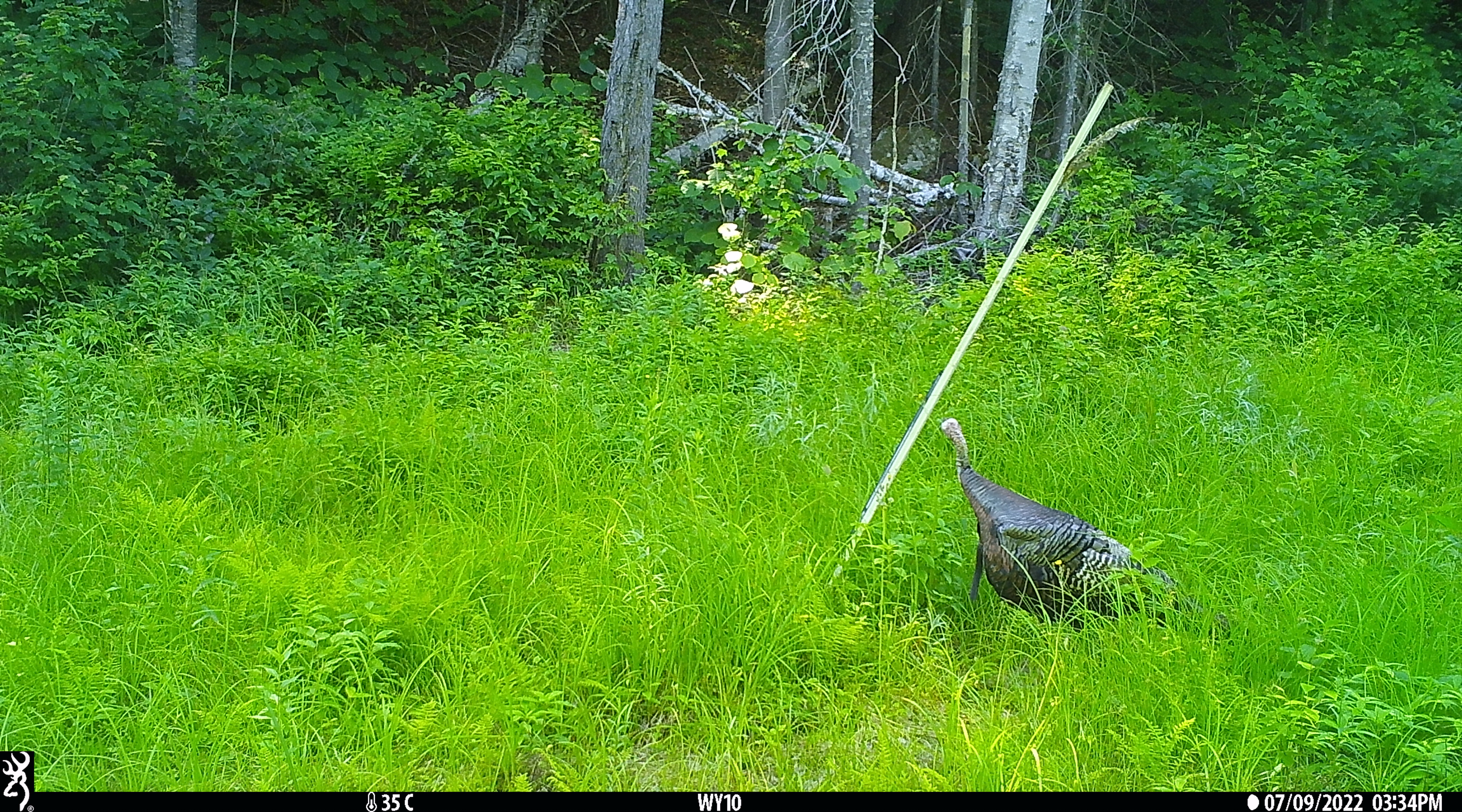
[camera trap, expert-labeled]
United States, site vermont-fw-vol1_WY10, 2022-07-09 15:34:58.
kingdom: Animalia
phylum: Chordata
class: Aves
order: Galliformes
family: Phasianidae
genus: Meleagris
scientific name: Meleagris gallopavo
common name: wild turkey